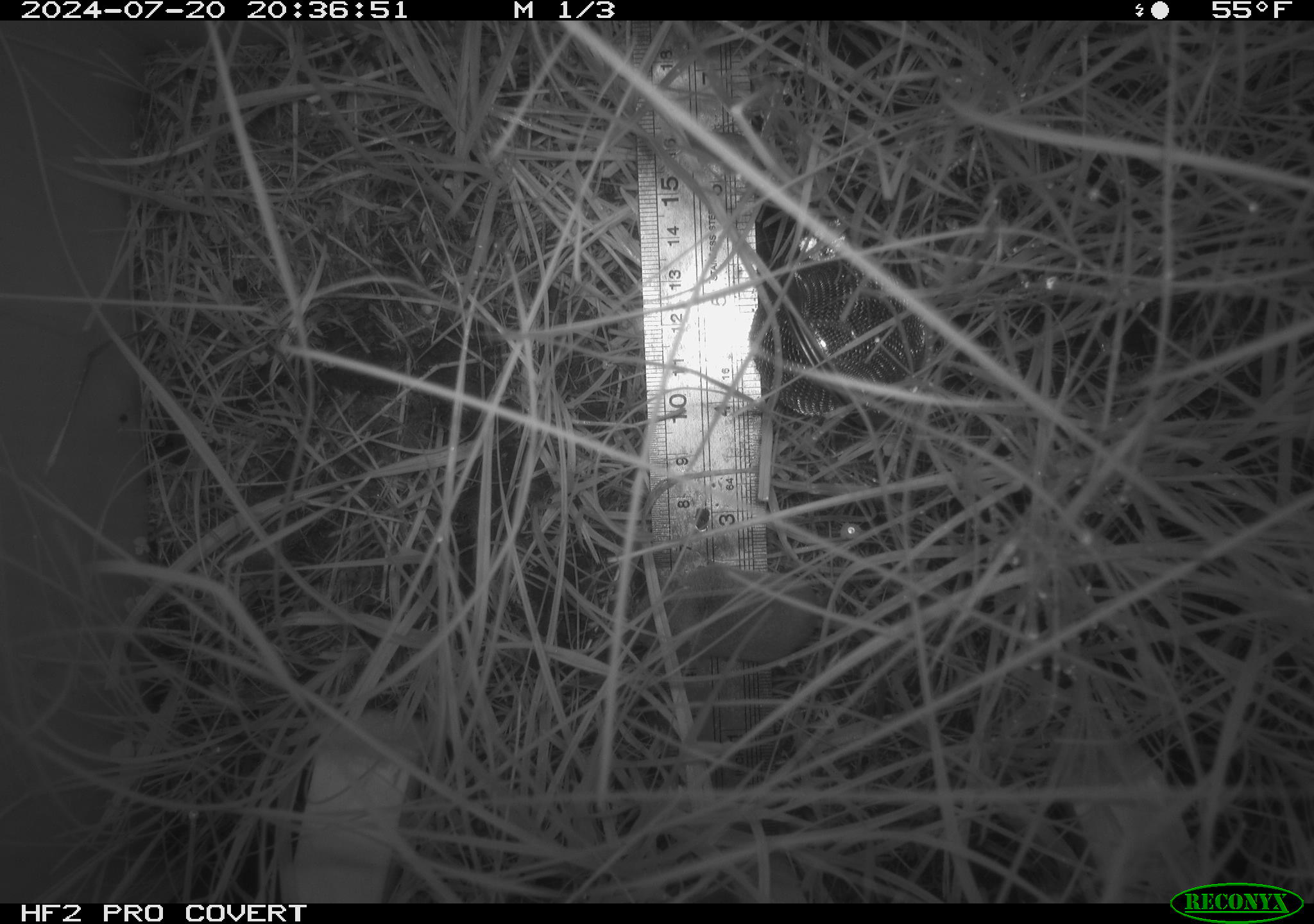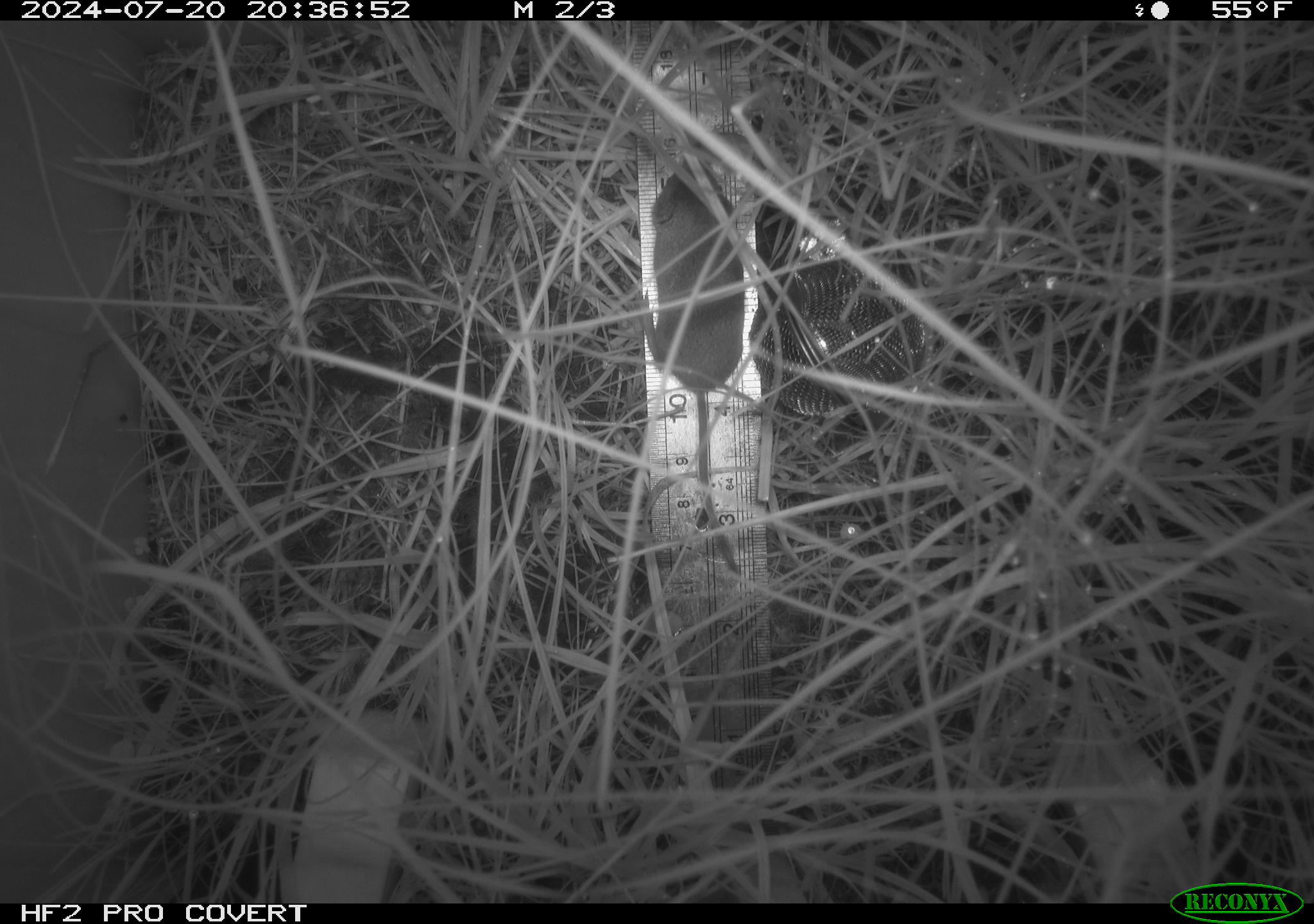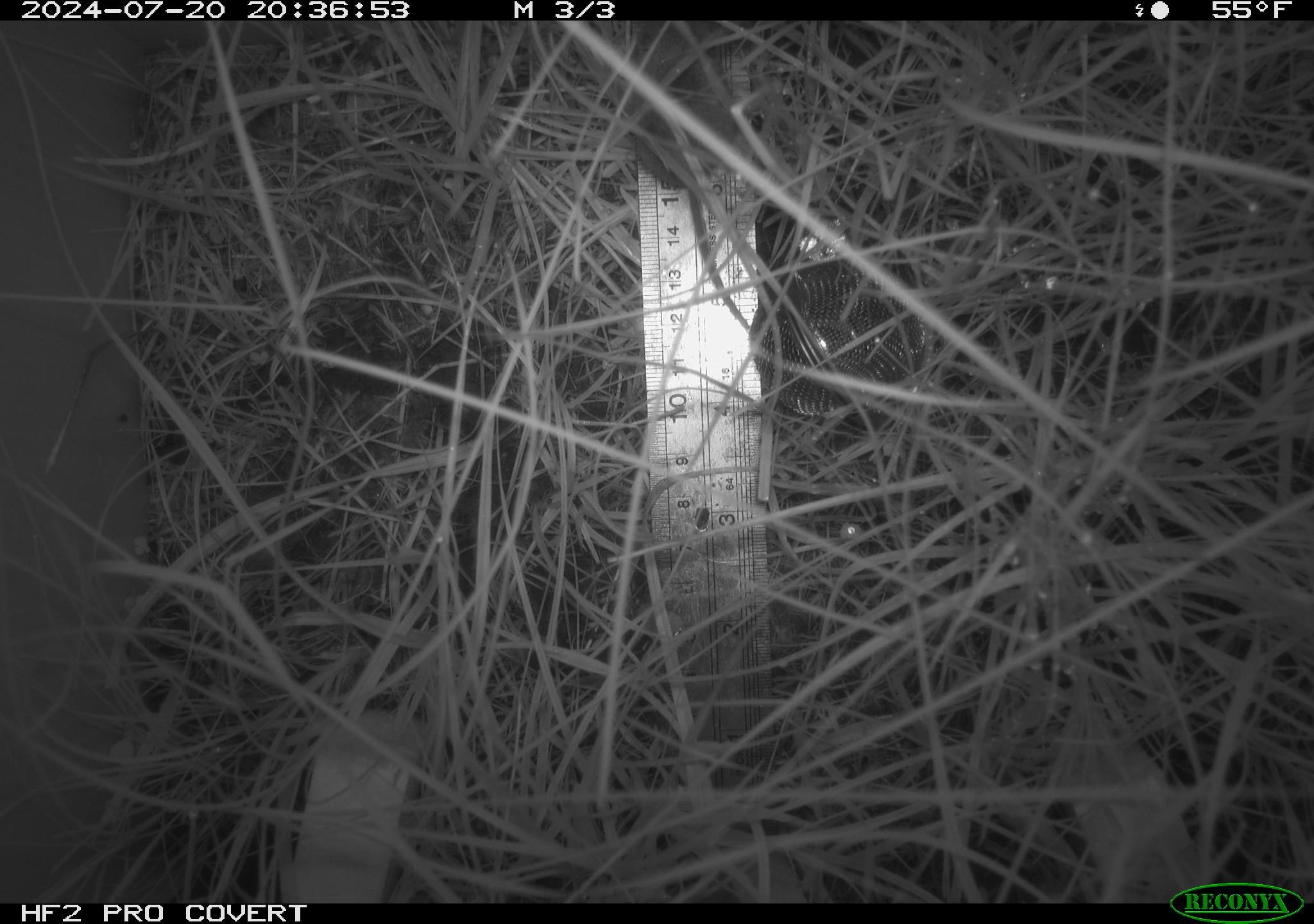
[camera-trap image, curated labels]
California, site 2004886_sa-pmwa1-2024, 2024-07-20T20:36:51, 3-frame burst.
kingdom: Animalia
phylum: Chordata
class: Mammalia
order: Eulipotyphla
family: Soricidae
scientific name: Soricidae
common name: shrews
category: soricidae family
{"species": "soricidae family (shrews) (Soricidae)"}